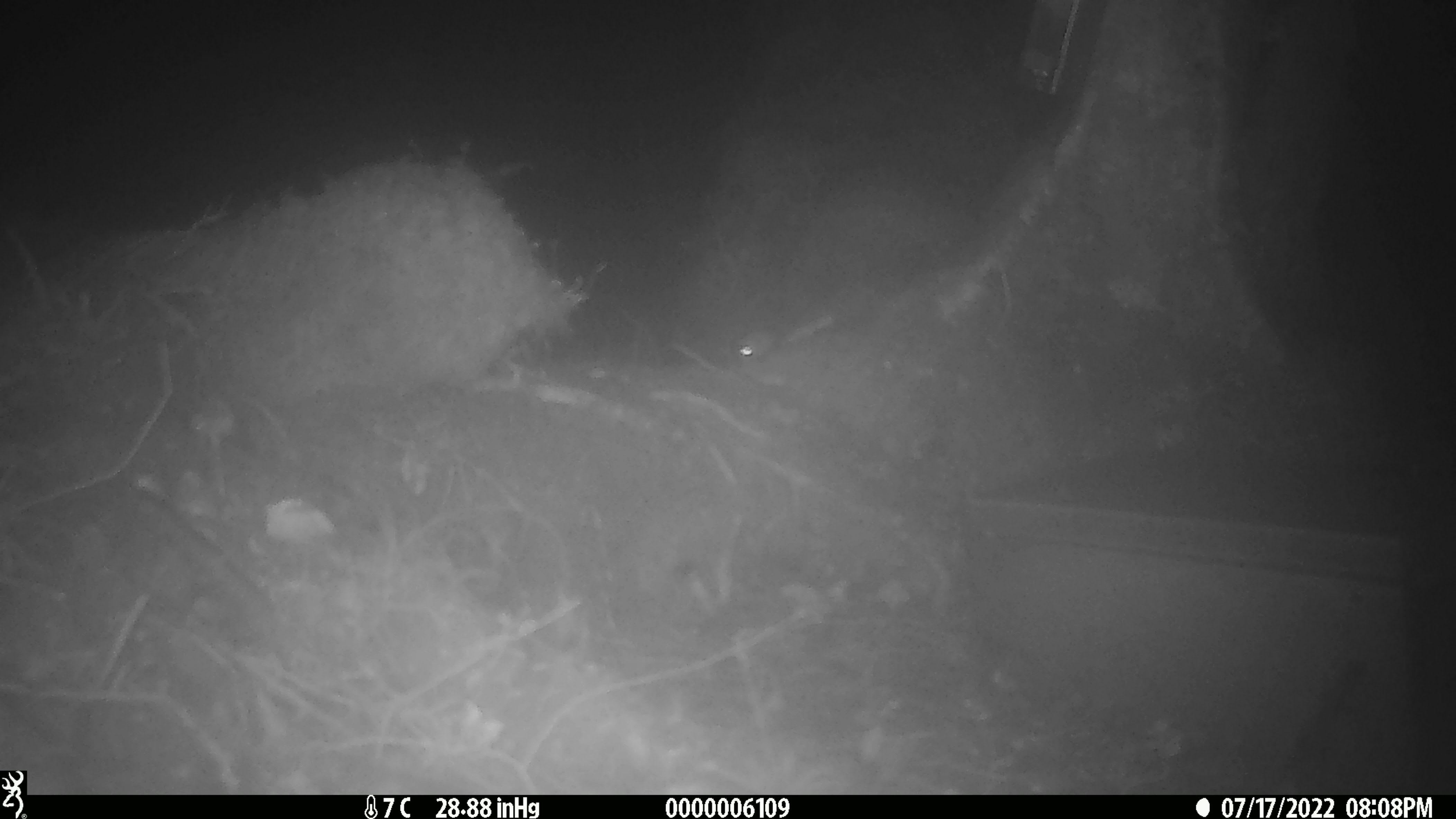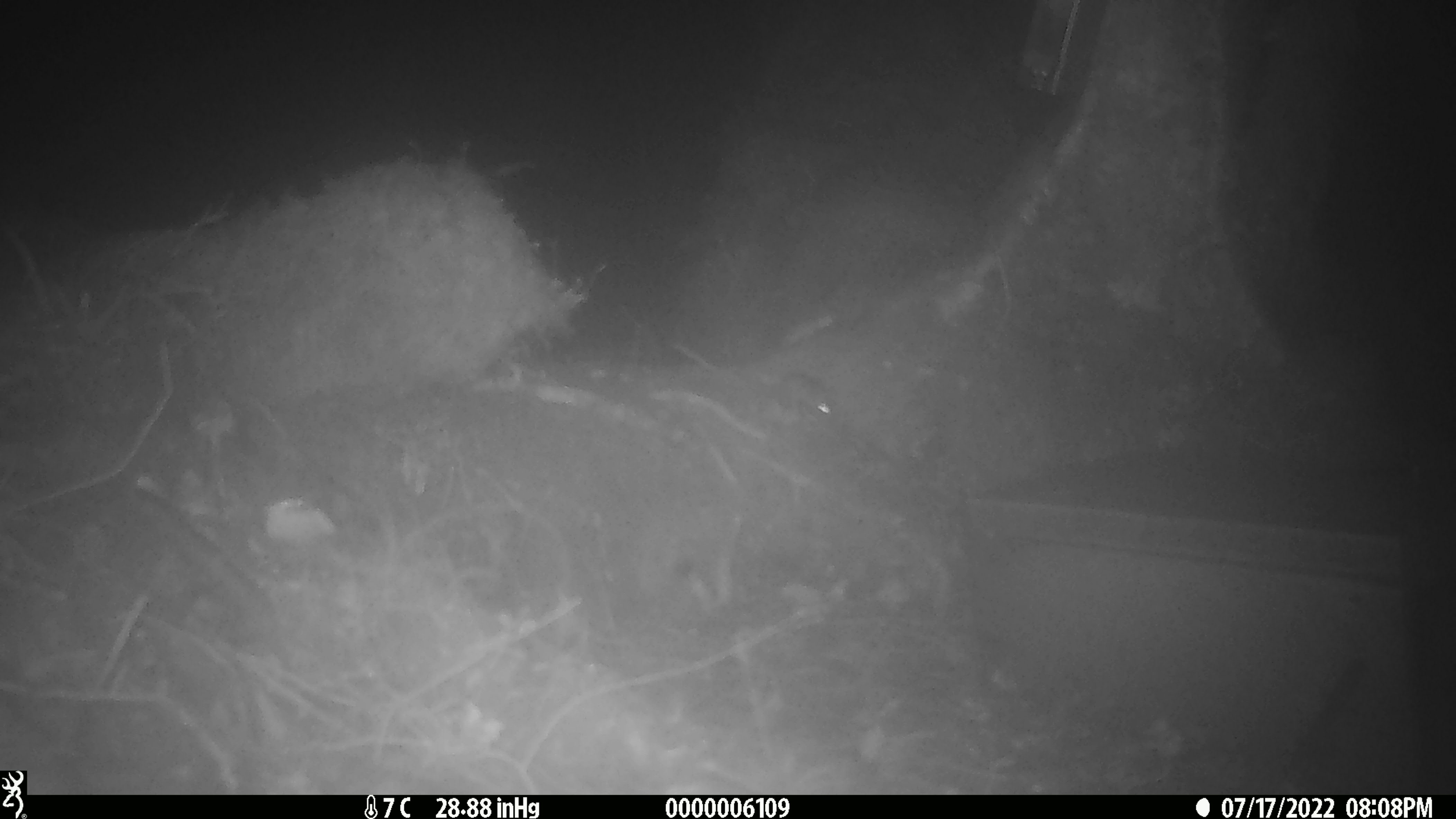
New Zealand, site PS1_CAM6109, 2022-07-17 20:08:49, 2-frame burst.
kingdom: Animalia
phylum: Chordata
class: Mammalia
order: Rodentia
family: Muridae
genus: Mus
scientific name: Mus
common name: mouse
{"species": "mouse (Mus)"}